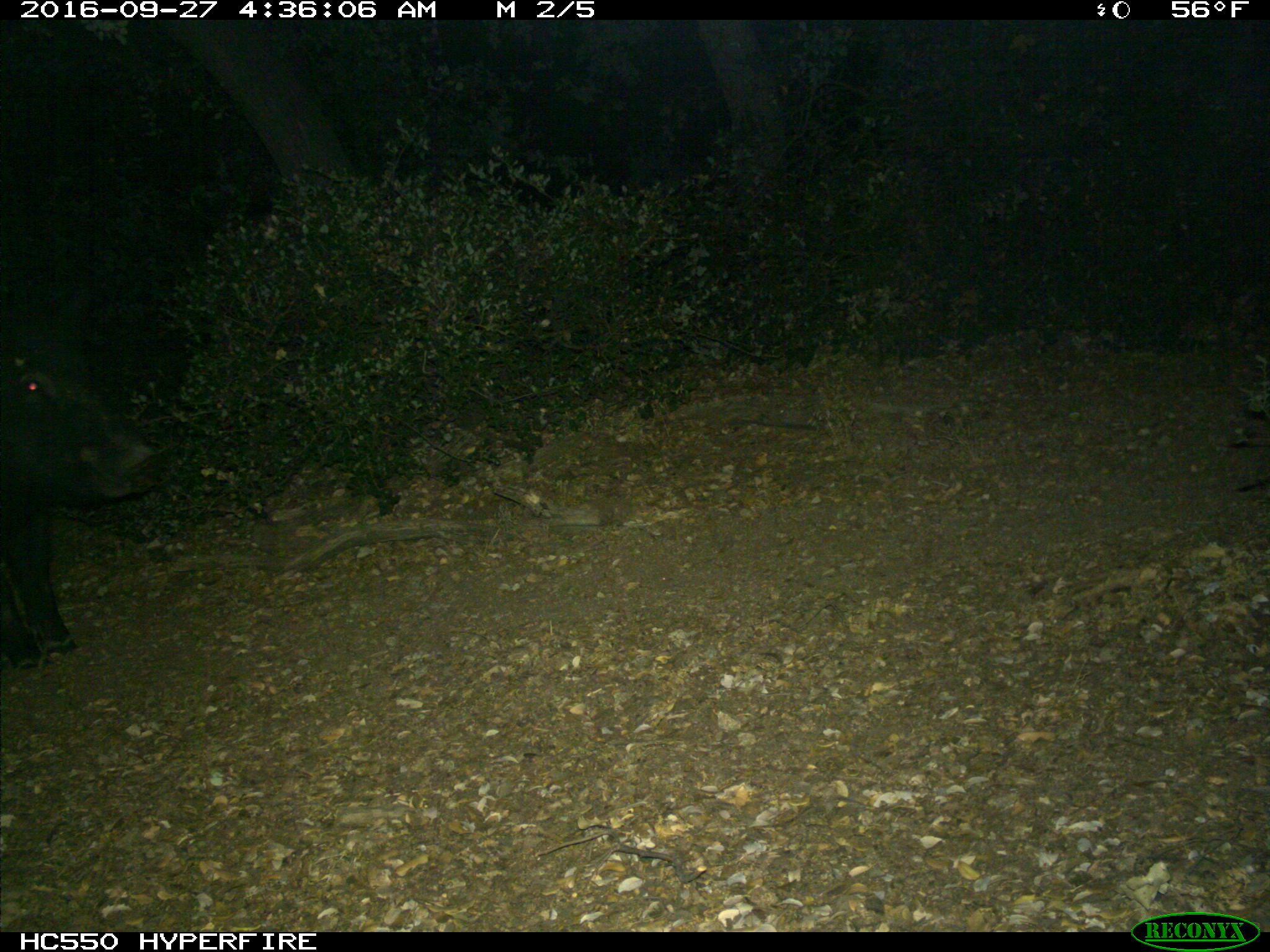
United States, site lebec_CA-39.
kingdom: Animalia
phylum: Chordata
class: Mammalia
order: Artiodactyla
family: Suidae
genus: Sus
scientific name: Sus scrofa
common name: wild boar